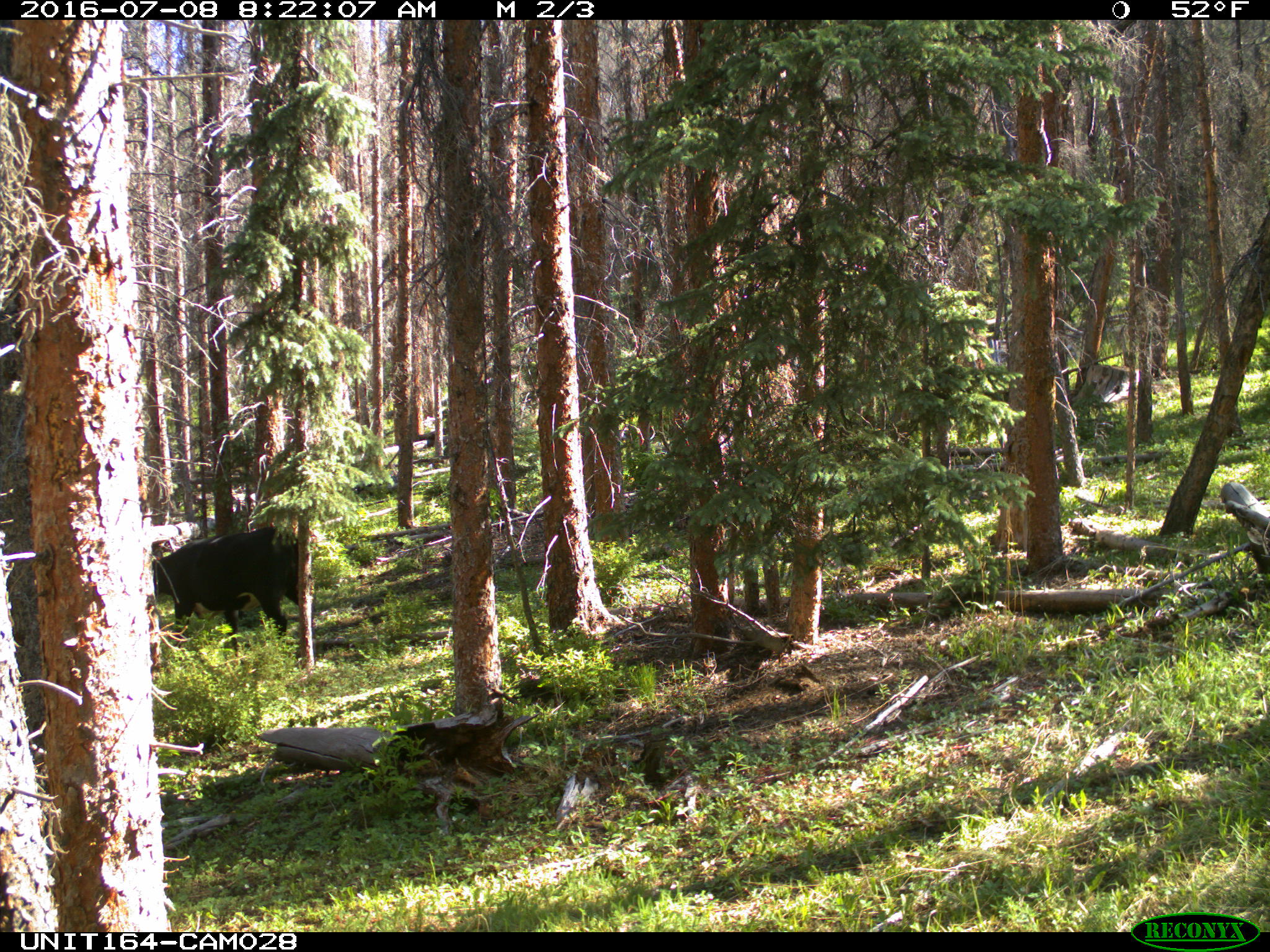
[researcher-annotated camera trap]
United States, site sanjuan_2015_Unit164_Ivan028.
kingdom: Animalia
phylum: Chordata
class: Mammalia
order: Artiodactyla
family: Bovidae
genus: Bos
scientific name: Bos taurus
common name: domestic cow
Bos taurus (domestic cow).